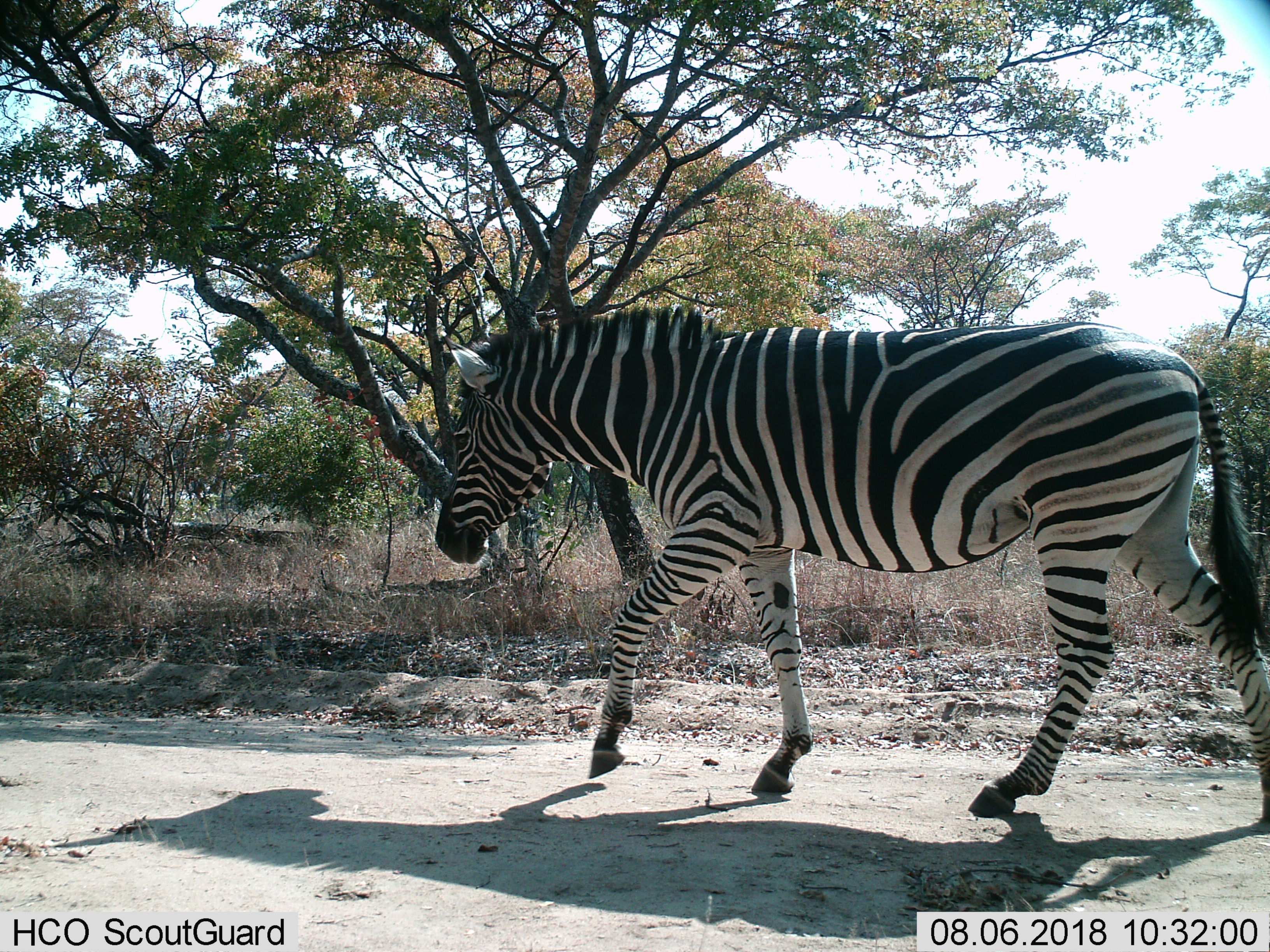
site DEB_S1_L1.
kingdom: Animalia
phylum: Chordata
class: Mammalia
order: Perissodactyla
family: Equidae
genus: Equus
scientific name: Equus quagga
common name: plains zebra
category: zebraplains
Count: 1.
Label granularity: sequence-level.